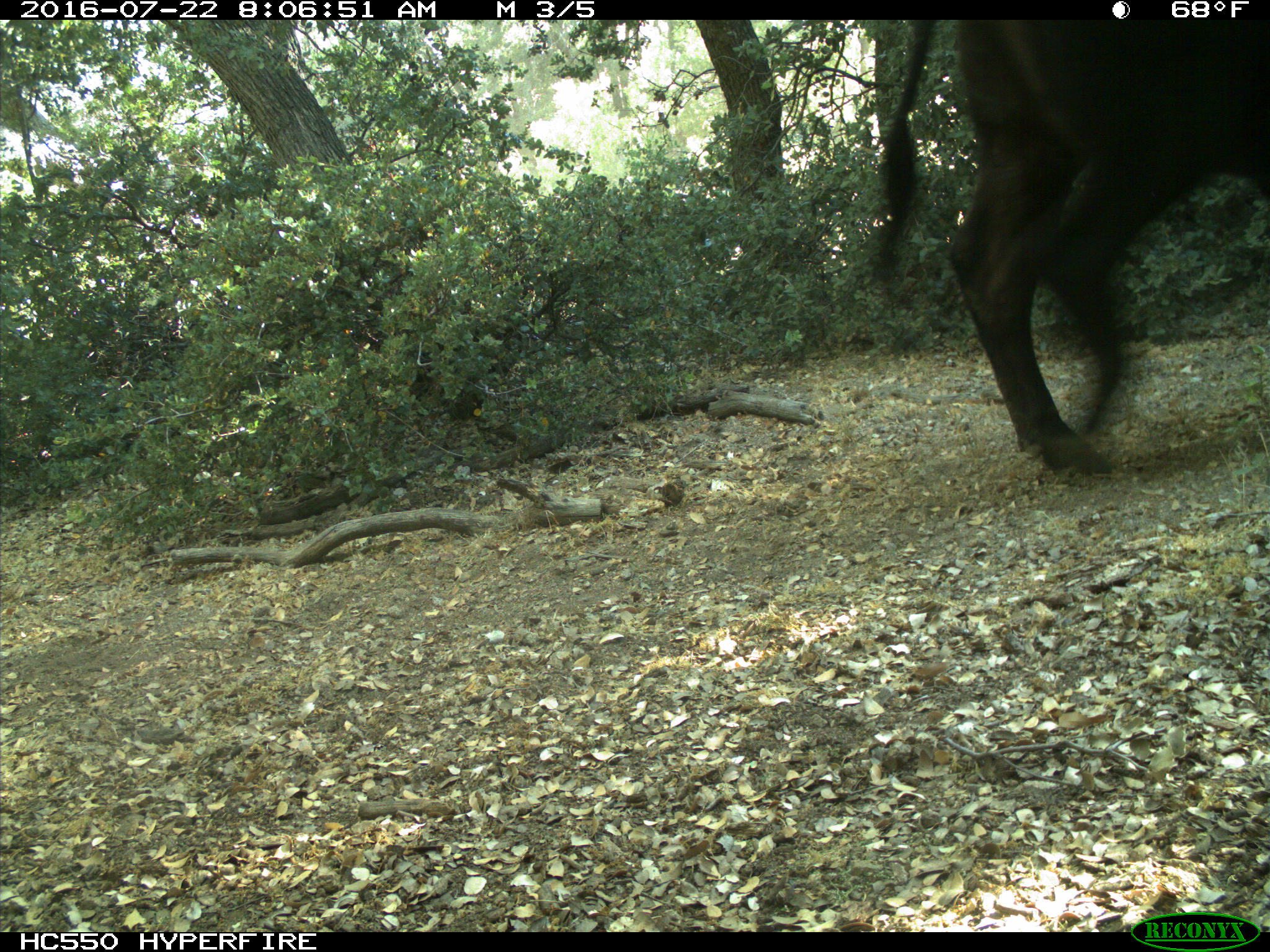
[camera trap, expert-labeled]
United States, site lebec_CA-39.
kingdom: Animalia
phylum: Chordata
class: Mammalia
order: Artiodactyla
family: Bovidae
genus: Bos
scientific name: Bos taurus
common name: domestic cow